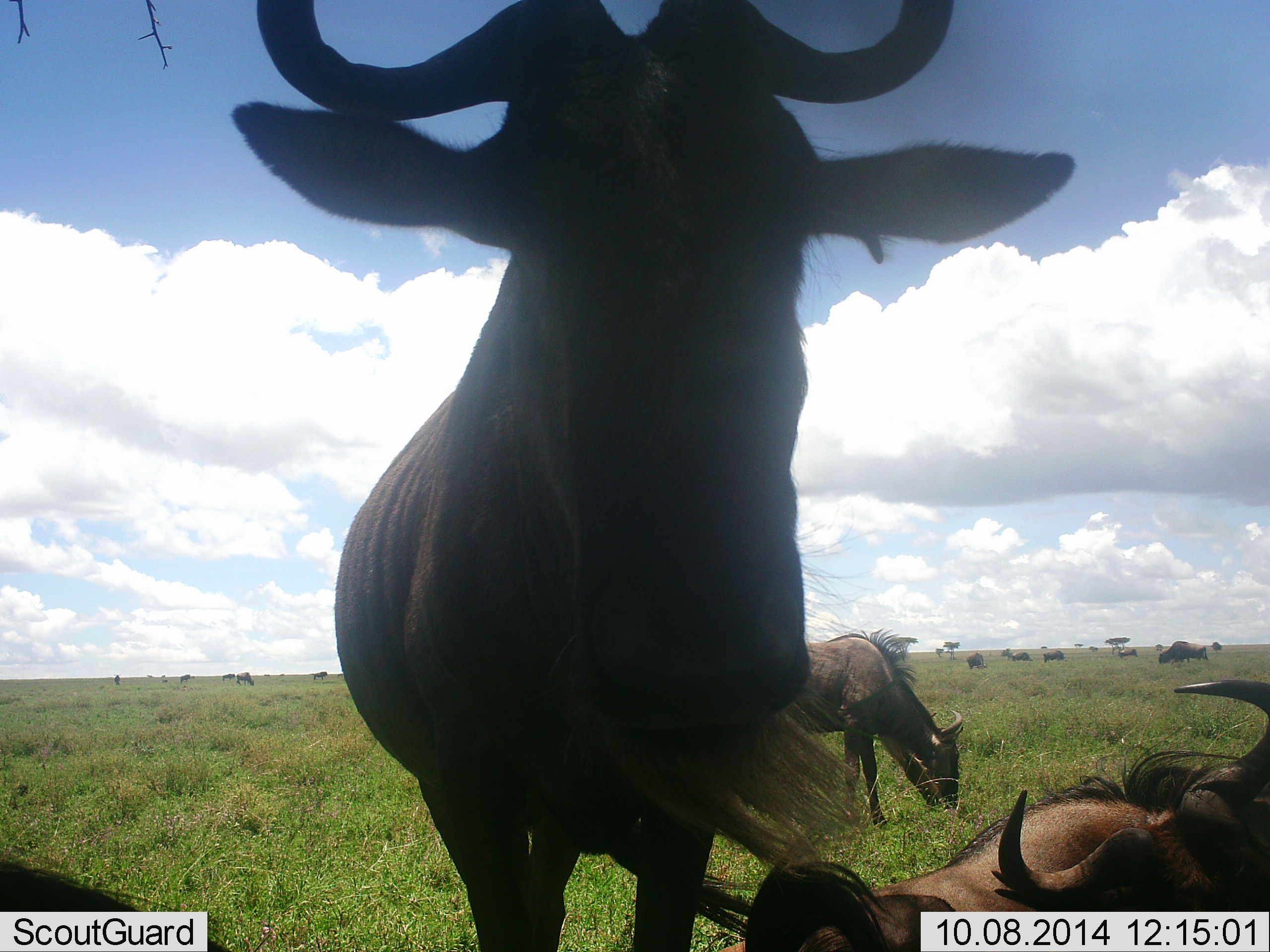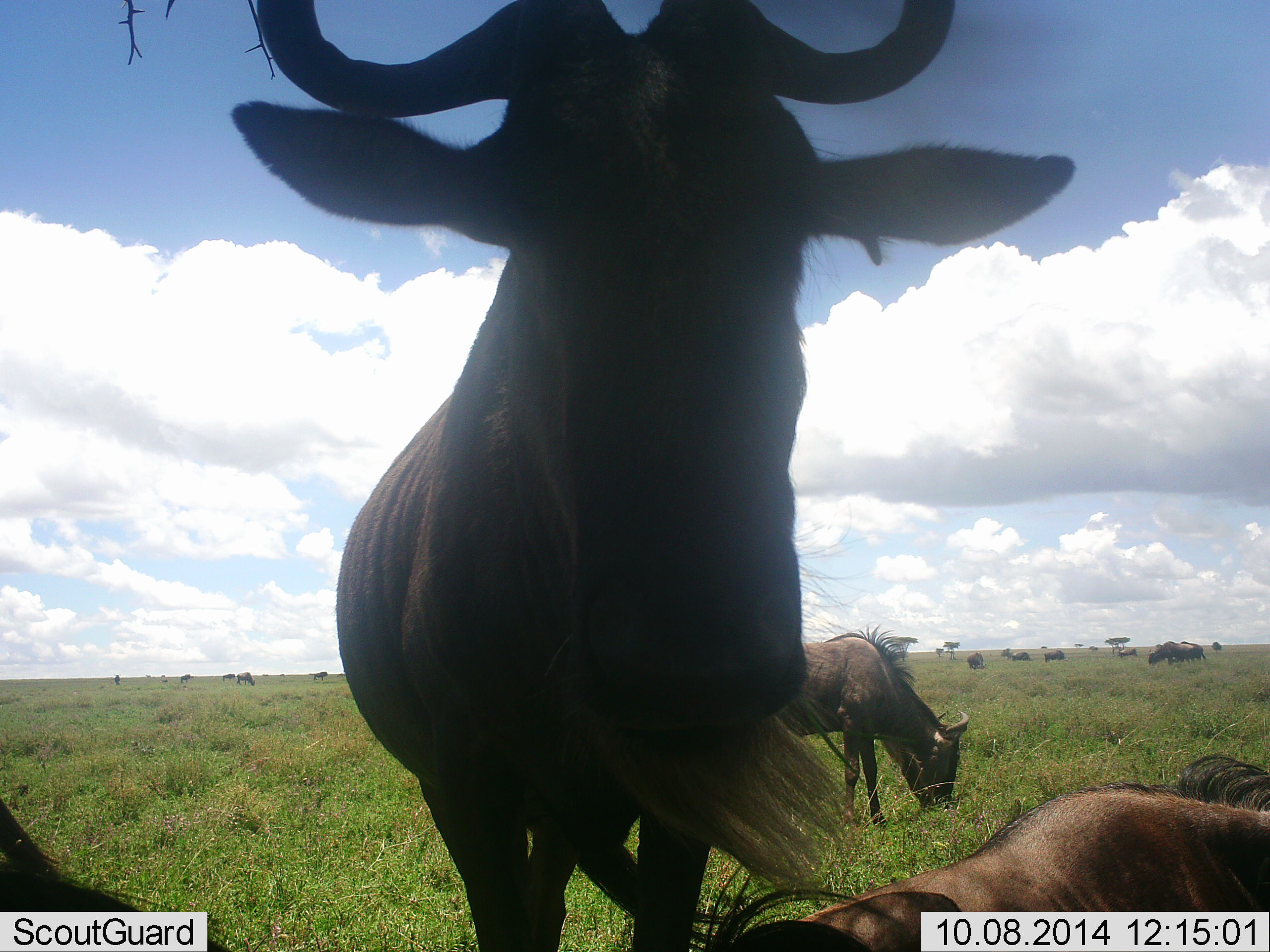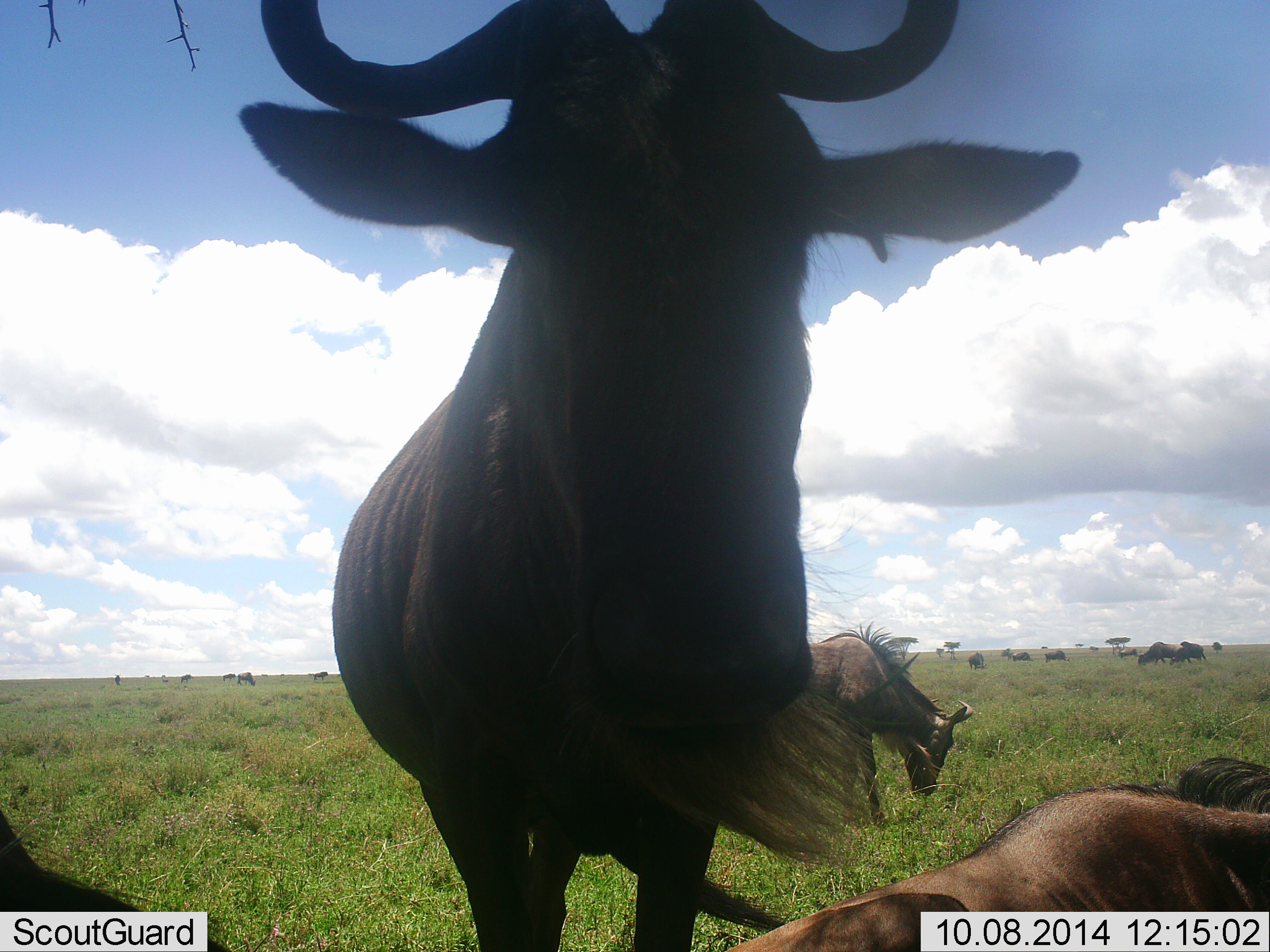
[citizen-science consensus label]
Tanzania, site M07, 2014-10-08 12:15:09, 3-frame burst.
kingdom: Animalia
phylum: Chordata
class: Mammalia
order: Artiodactyla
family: Bovidae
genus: Connochaetes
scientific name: Connochaetes taurinus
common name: blue wildebeest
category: wildebeest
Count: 11-50.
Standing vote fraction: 90%.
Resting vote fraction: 60%.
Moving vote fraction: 10%.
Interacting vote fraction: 0%.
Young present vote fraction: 0%.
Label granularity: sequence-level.